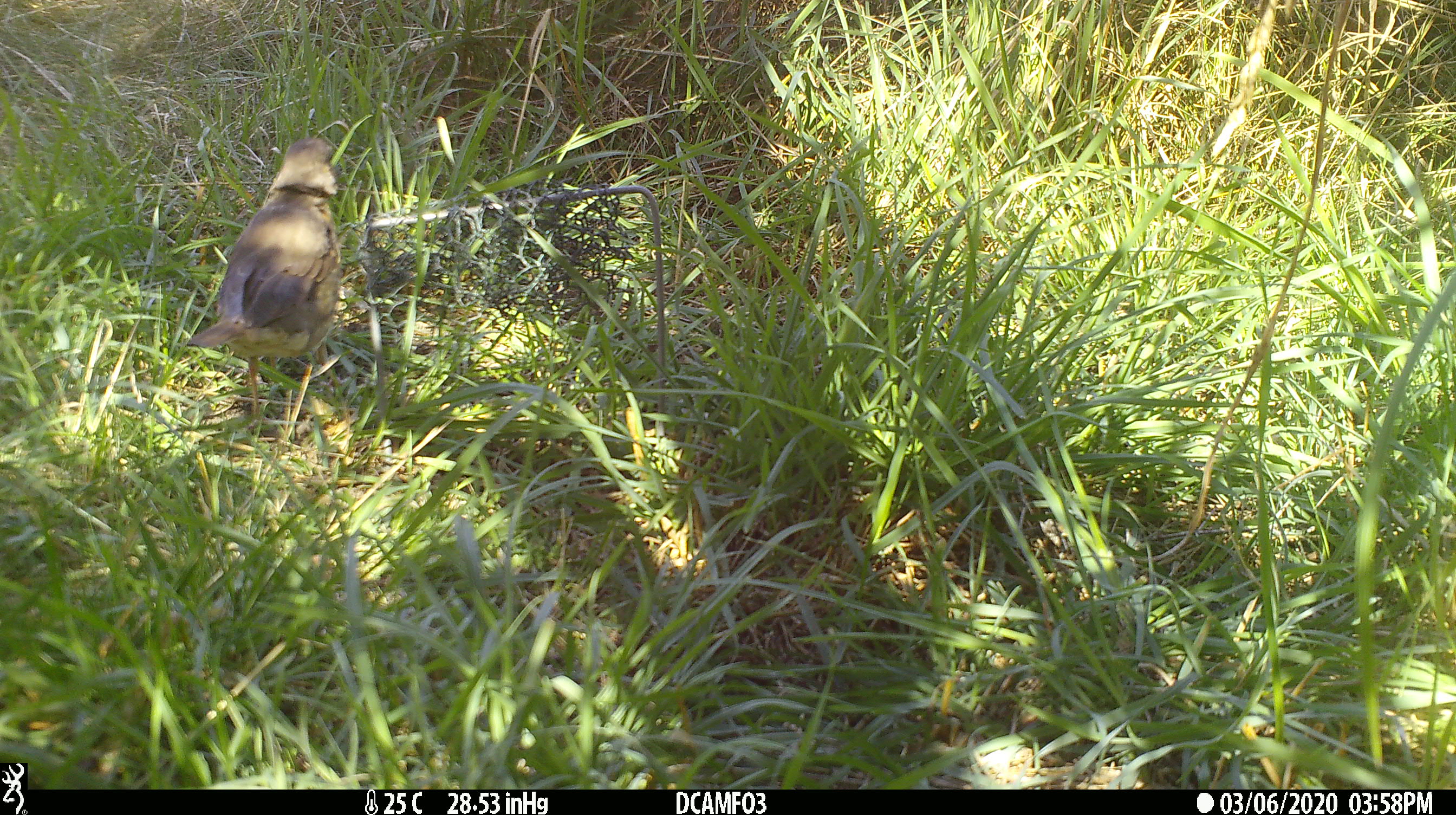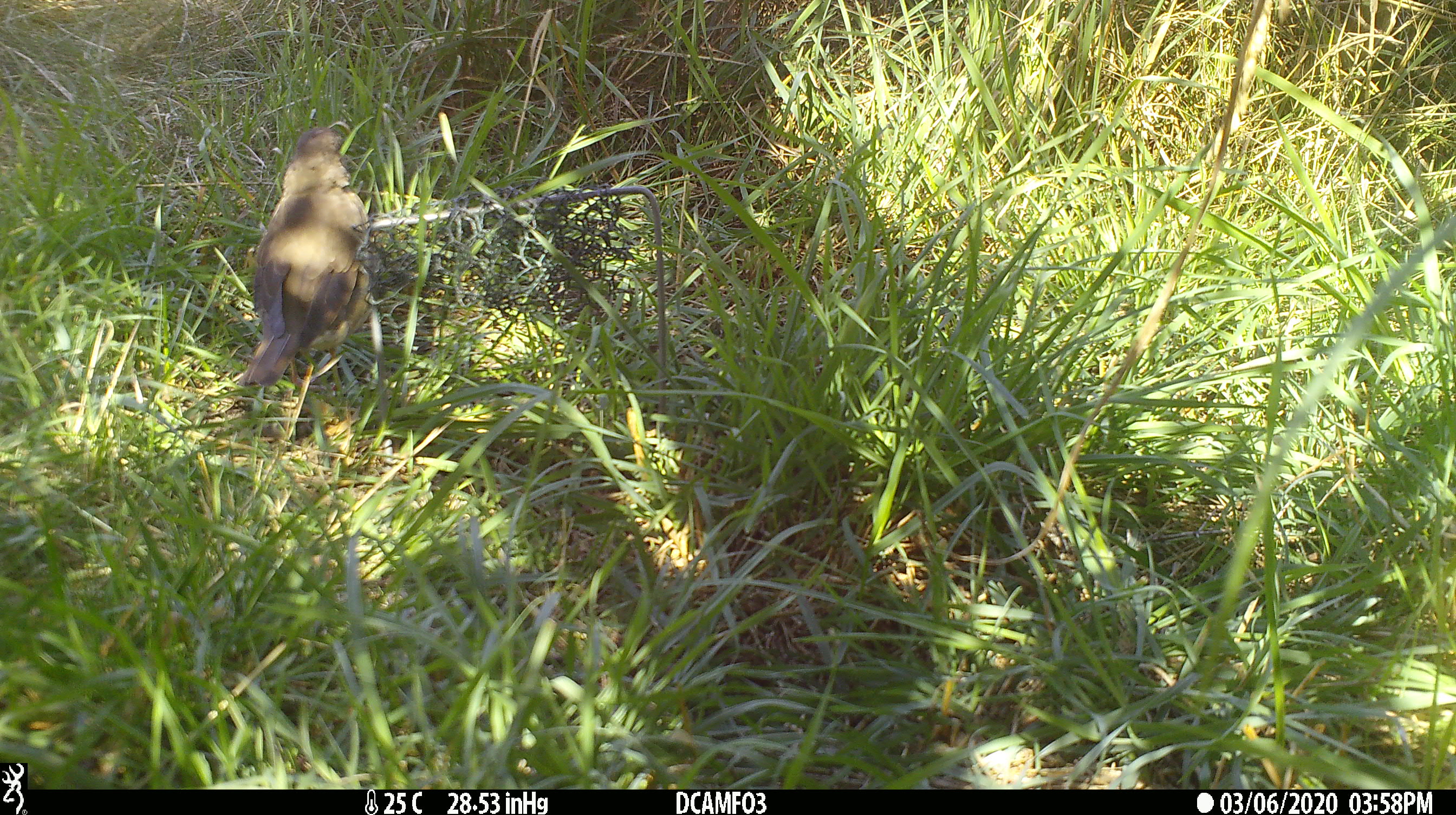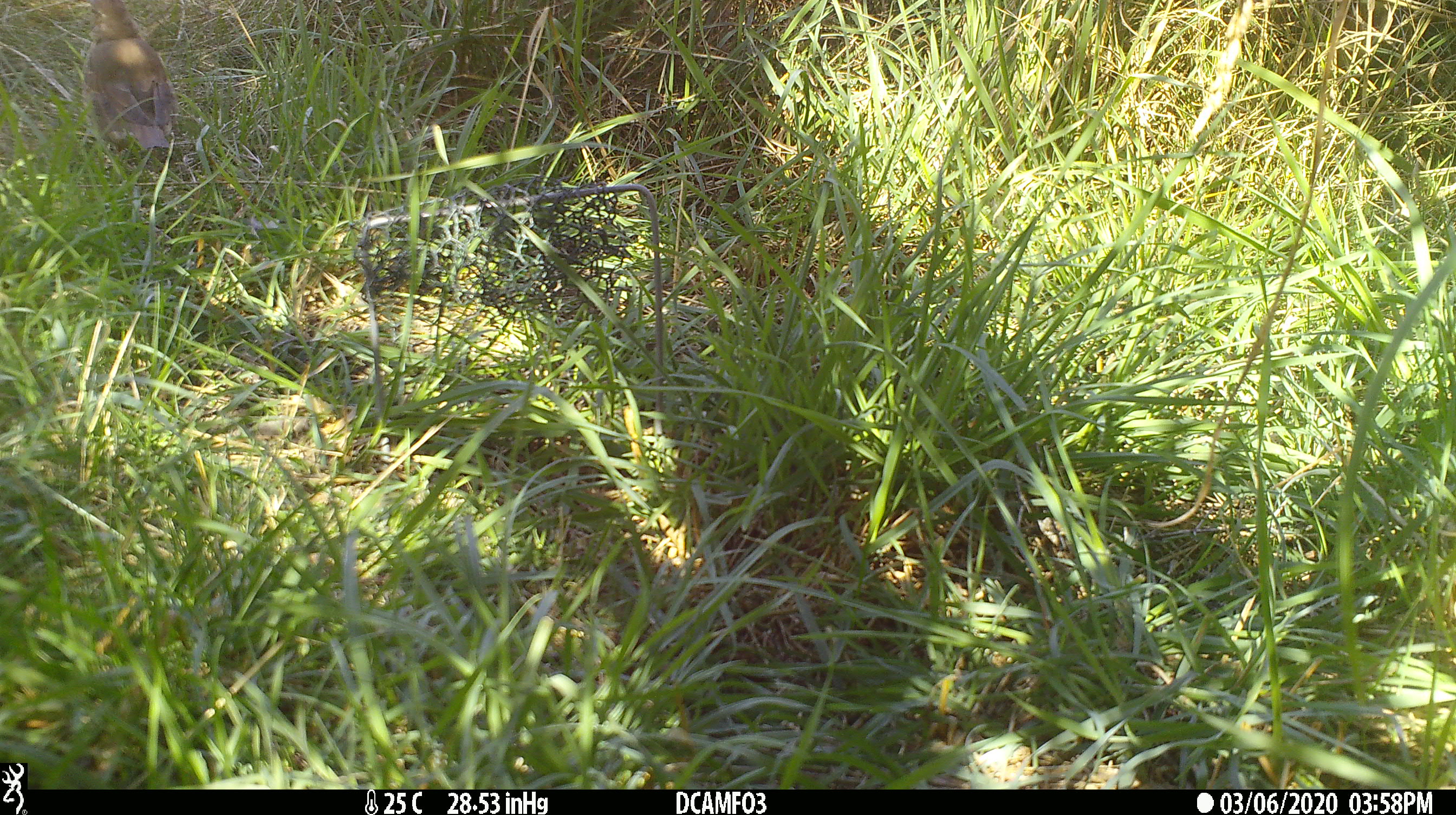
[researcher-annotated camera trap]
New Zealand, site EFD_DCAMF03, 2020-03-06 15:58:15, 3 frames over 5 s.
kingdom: Animalia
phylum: Chordata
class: Aves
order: Passeriformes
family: Turdidae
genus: Turdus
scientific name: Turdus philomelos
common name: song thrush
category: thrush